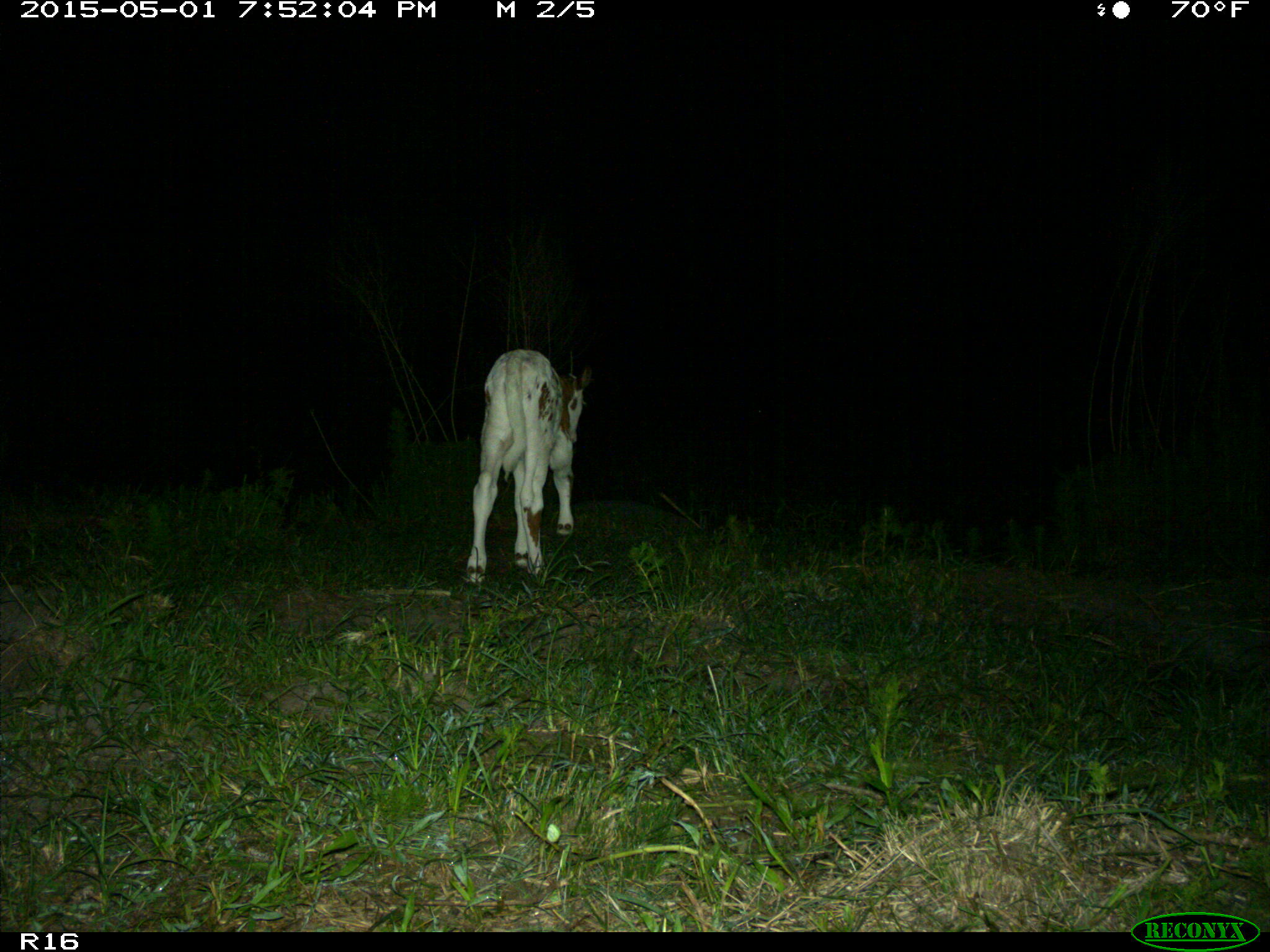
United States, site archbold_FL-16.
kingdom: Animalia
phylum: Chordata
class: Mammalia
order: Artiodactyla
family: Bovidae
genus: Bos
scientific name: Bos taurus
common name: domestic cow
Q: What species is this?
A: Bos taurus (domestic cow).